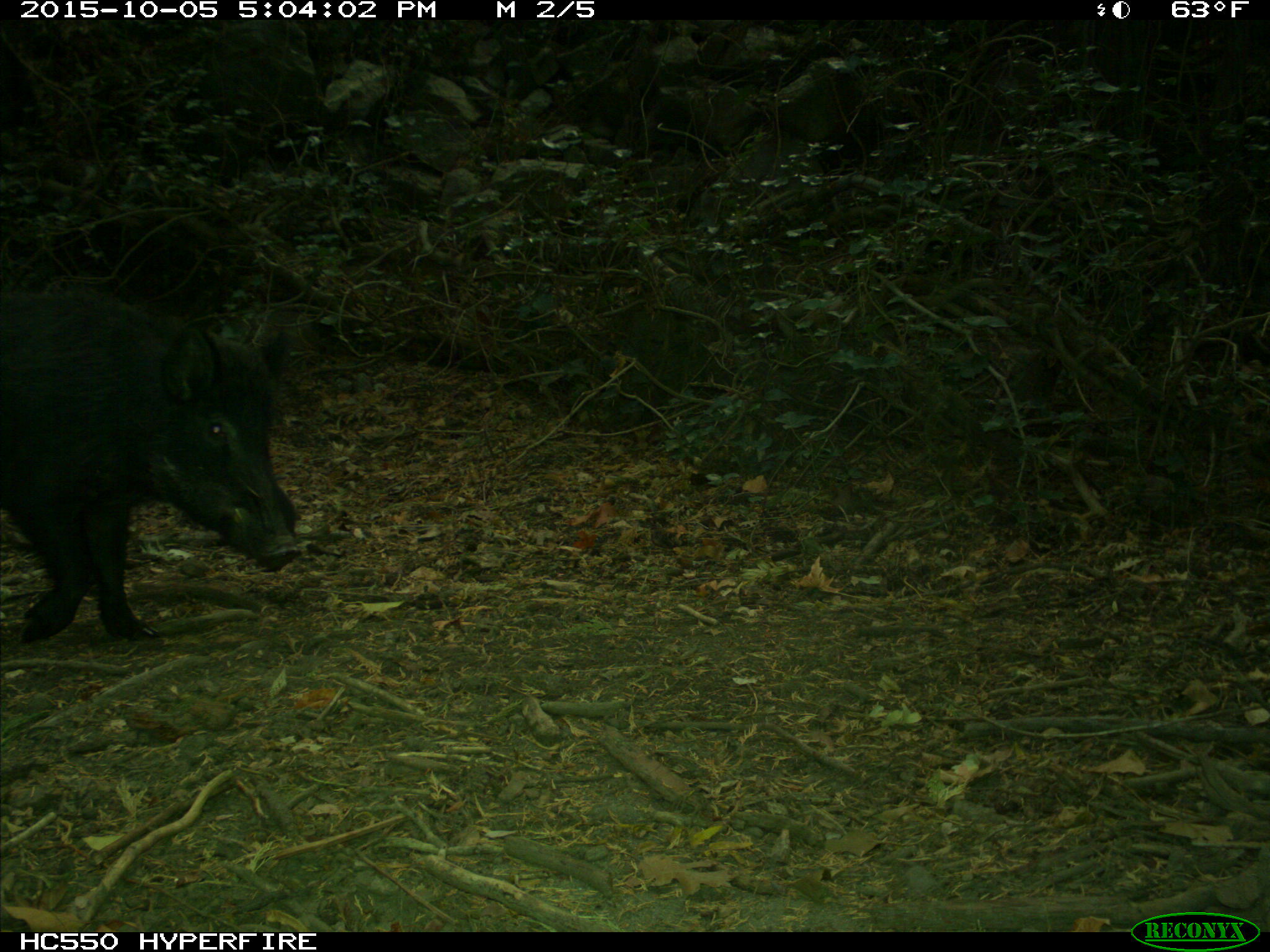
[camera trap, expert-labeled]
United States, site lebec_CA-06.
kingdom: Animalia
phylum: Chordata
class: Mammalia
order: Artiodactyla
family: Suidae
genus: Sus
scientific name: Sus scrofa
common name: wild boar